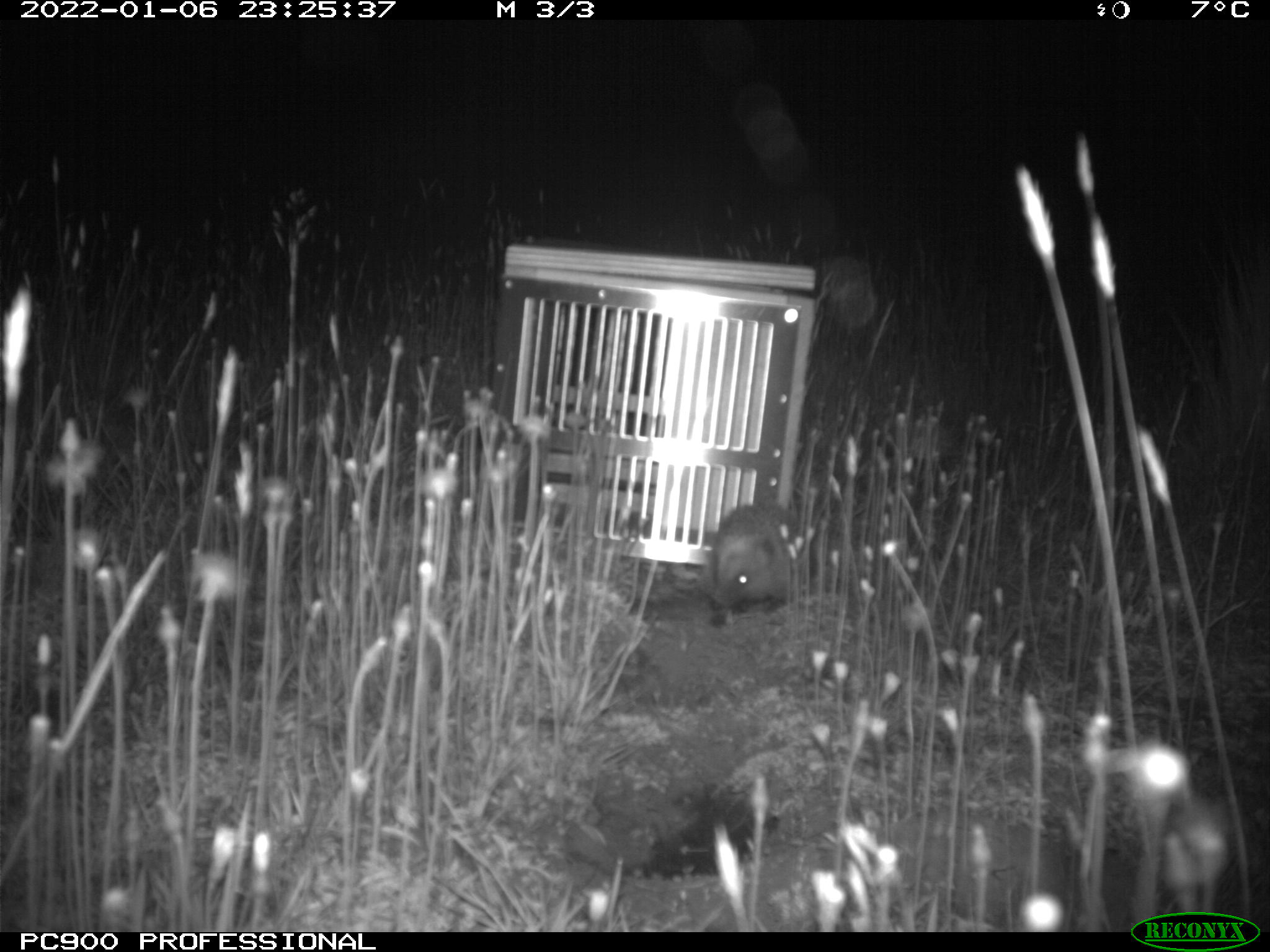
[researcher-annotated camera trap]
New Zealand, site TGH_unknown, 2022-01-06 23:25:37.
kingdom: Animalia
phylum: Chordata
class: Mammalia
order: Eulipotyphla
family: Erinaceidae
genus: Erinaceus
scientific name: Erinaceus europaeus europaeus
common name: european hedgehog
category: hedgehog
Hedgehog (european hedgehog) (Erinaceus europaeus europaeus).